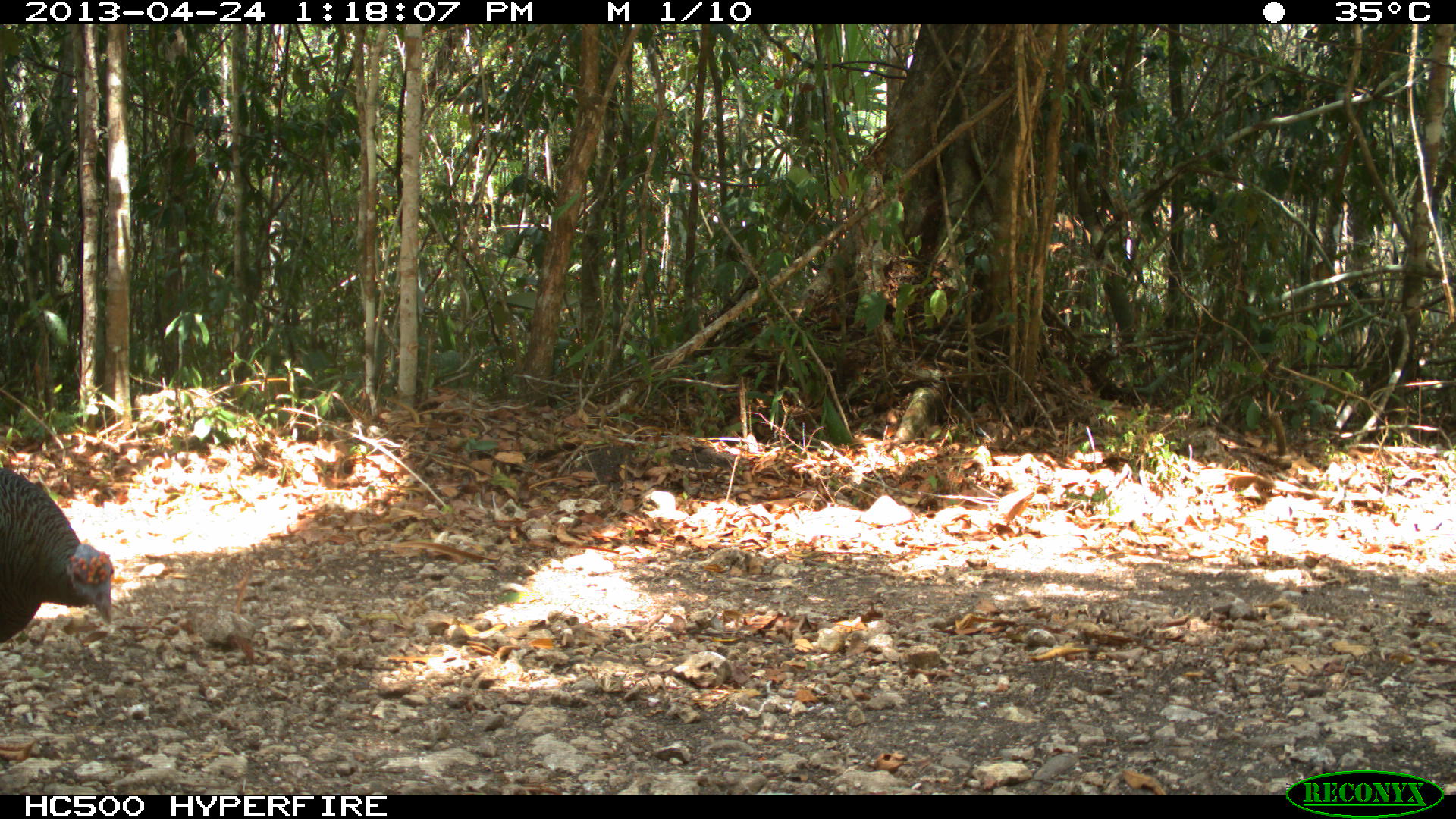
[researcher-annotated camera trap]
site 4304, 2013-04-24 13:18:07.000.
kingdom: Animalia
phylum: Chordata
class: Aves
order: Galliformes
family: Phasianidae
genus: Meleagris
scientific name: Meleagris ocellata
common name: ocellated turkey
Meleagris ocellata (ocellated turkey), count 1, sex female.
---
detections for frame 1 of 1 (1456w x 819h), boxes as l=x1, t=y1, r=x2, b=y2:
meleagris ocellata: l=0, t=465, r=117, b=645